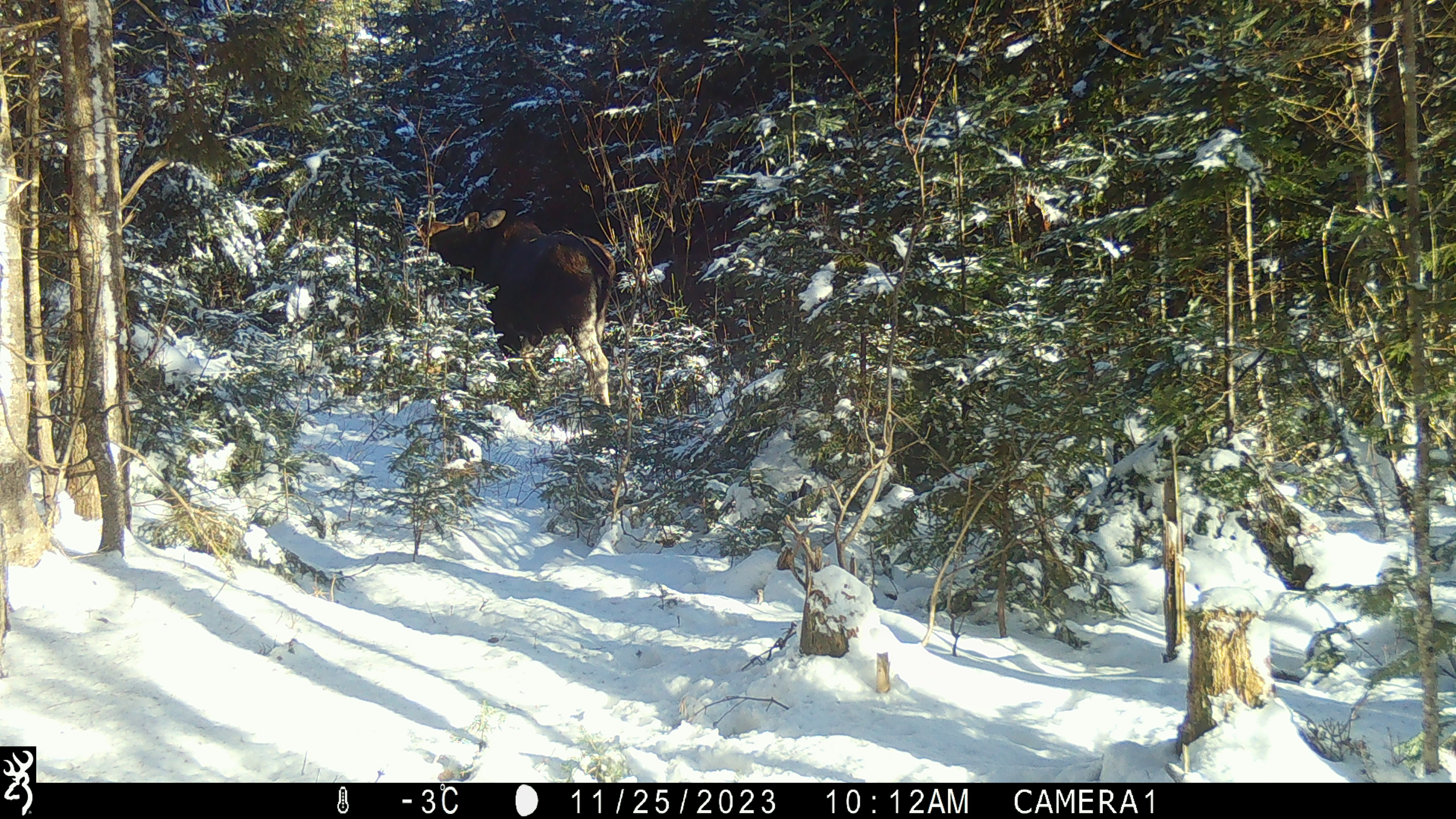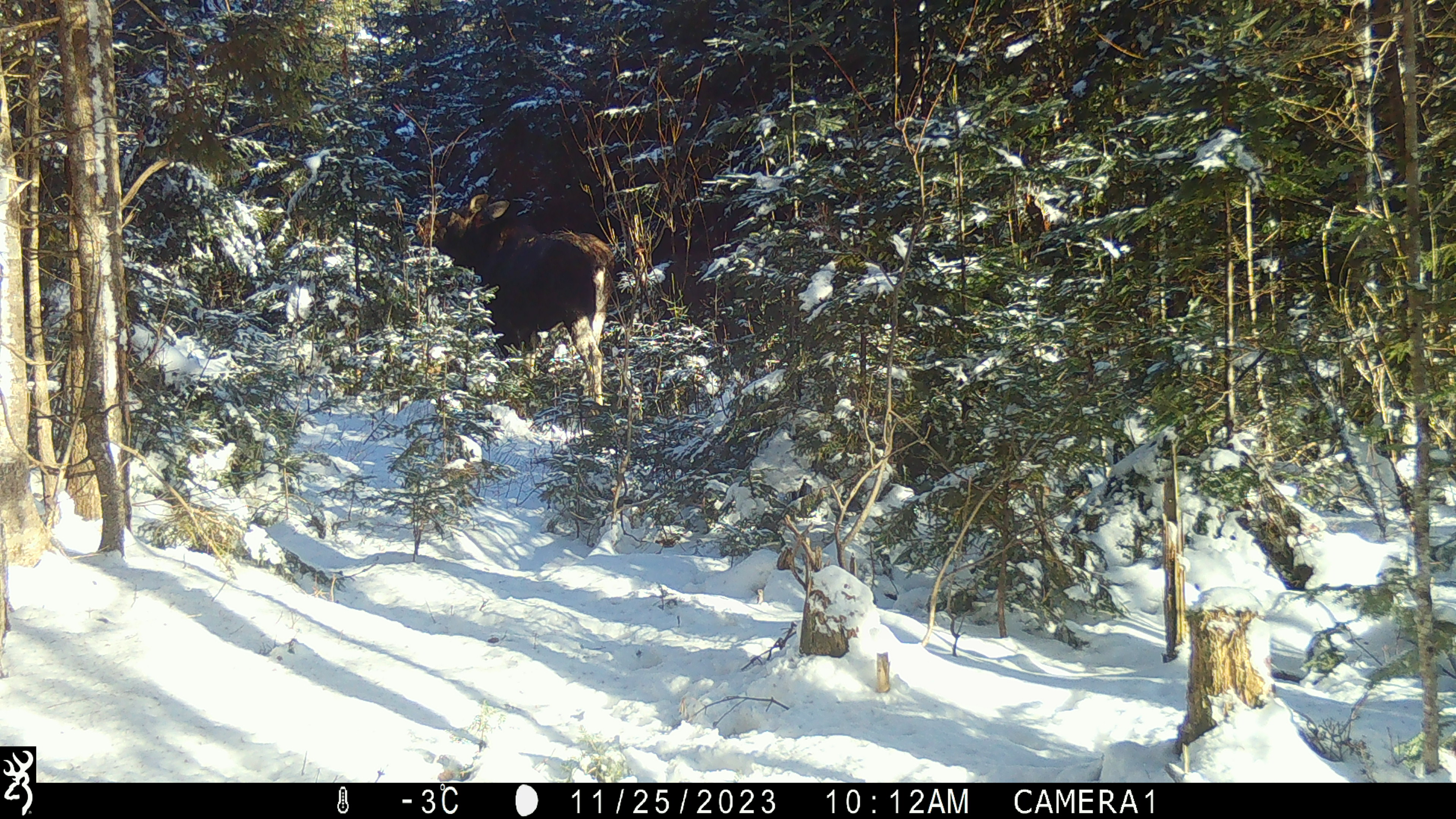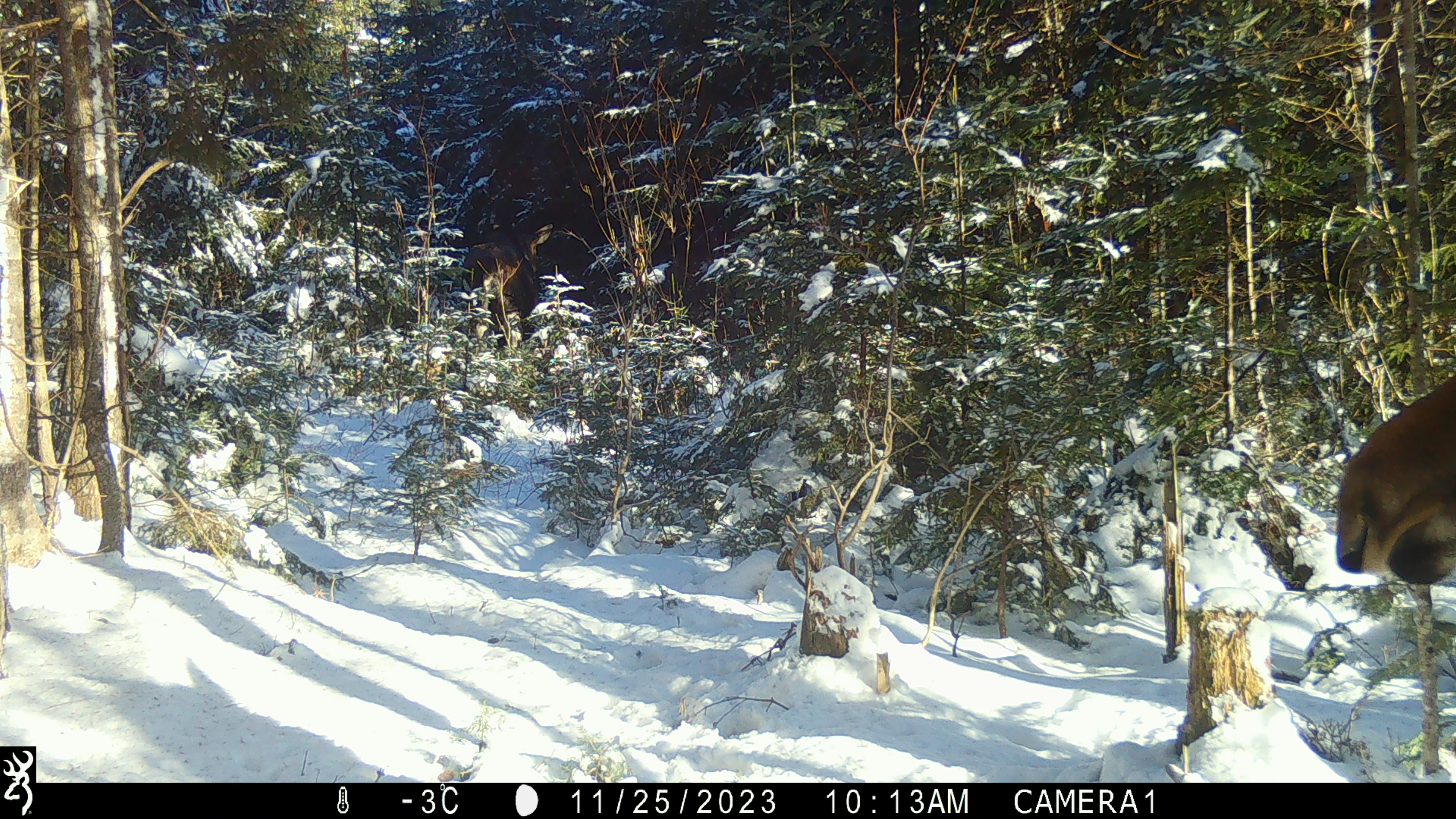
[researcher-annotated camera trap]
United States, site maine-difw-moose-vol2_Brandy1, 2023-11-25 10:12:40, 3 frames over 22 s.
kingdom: Animalia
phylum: Chordata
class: Mammalia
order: Artiodactyla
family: Cervidae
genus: Alces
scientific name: Alces alces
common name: moose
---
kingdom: Animalia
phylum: Chordata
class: Mammalia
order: Artiodactyla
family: Cervidae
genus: Odocoileus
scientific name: Odocoileus virginianus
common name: white-tailed deer